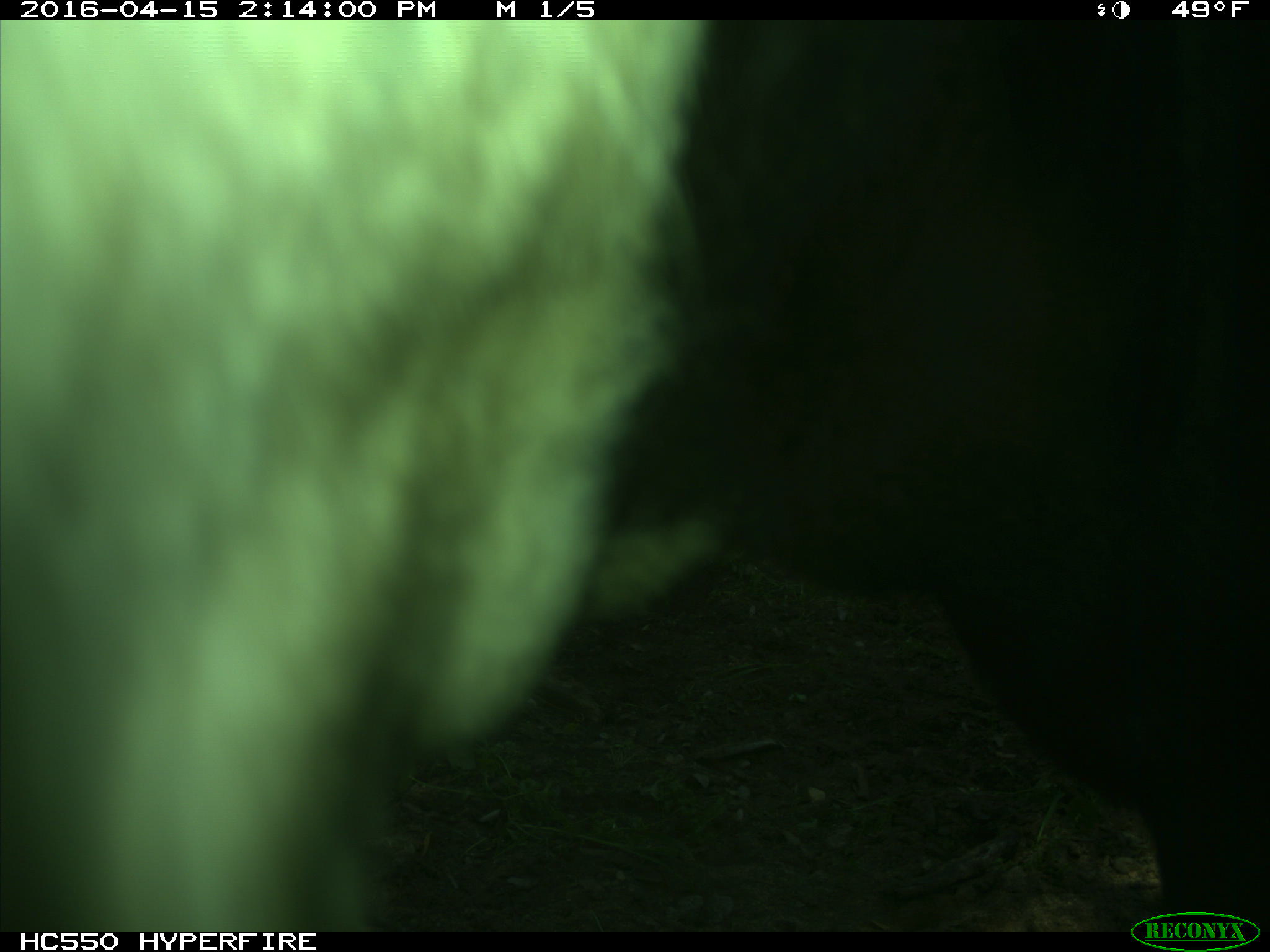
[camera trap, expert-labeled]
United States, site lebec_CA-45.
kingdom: Animalia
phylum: Chordata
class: Mammalia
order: Artiodactyla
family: Bovidae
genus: Bos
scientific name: Bos taurus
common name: domestic cow